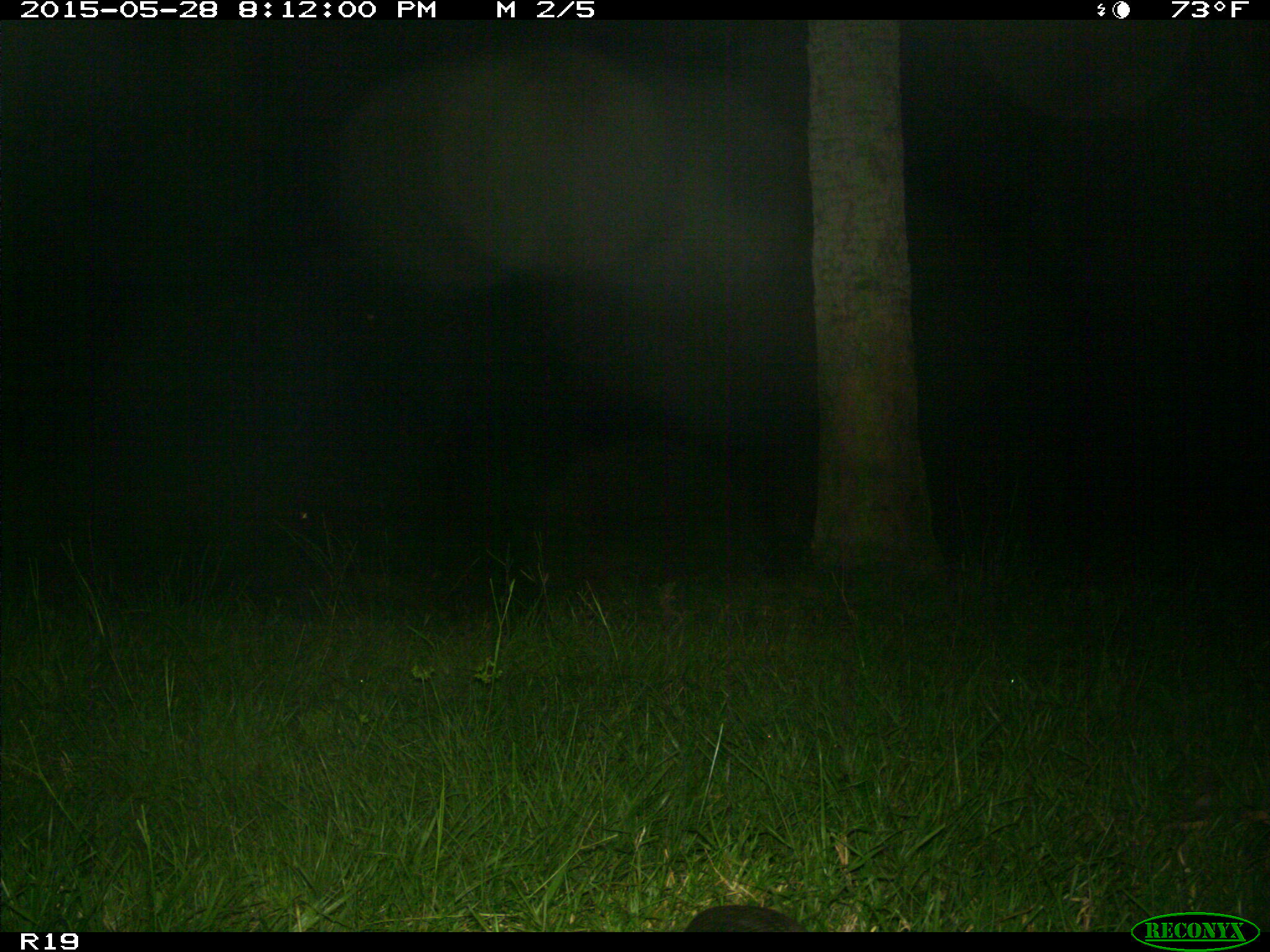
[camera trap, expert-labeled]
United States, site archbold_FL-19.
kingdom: Animalia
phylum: Chordata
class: Mammalia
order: Cingulata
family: Dasypodidae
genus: Dasypus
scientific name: Dasypus novemcinctus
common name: nine-banded armadillo